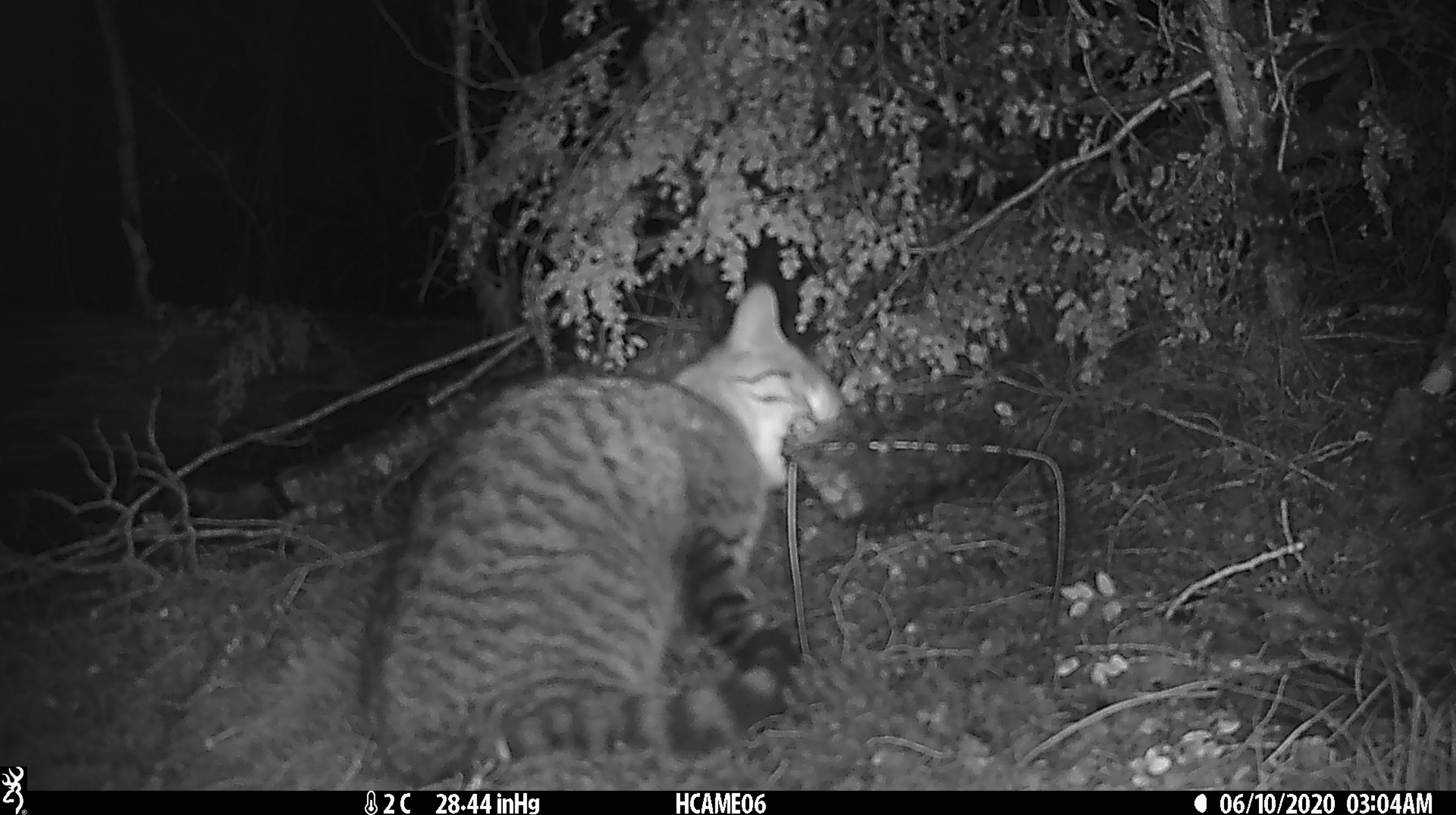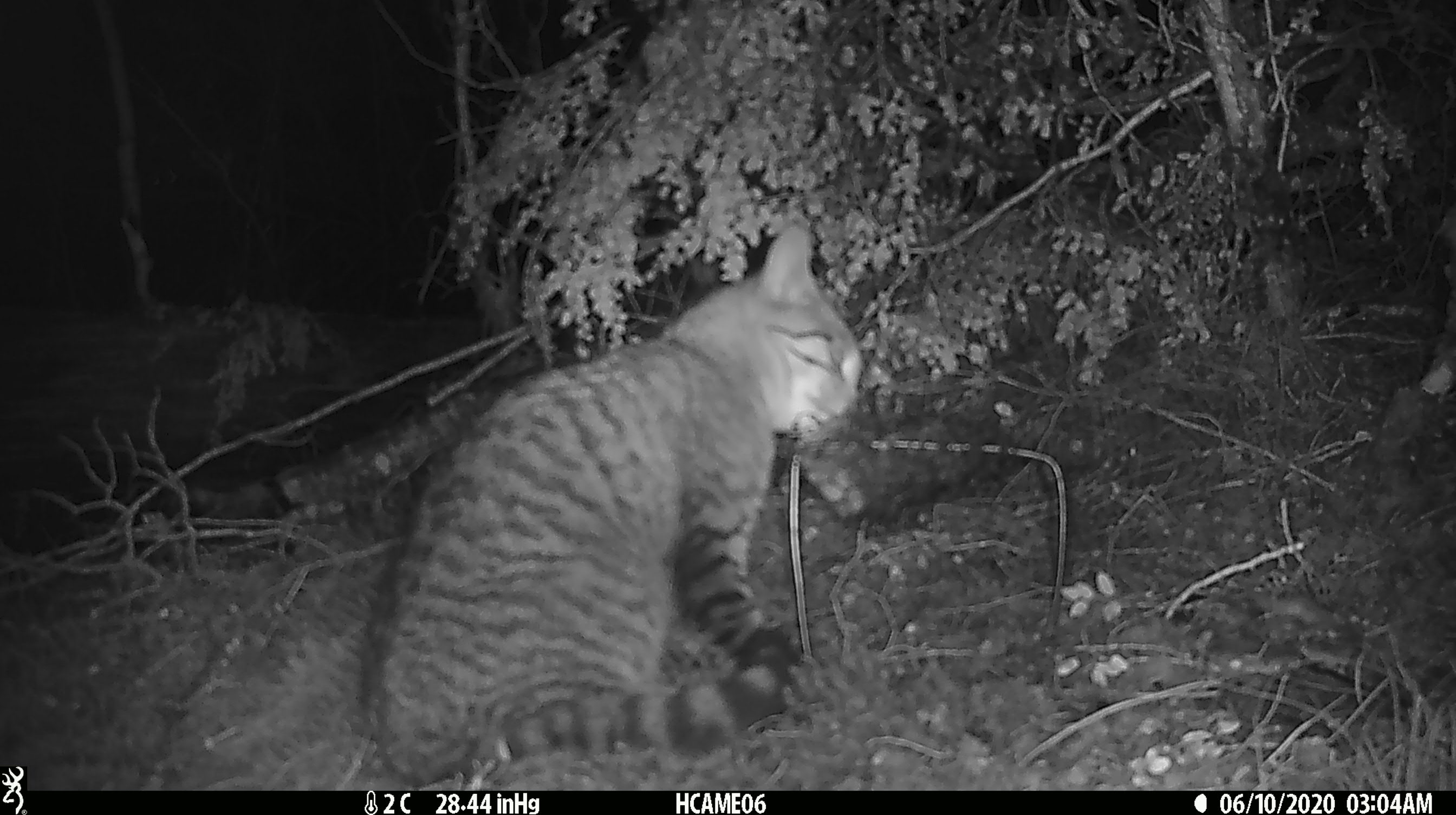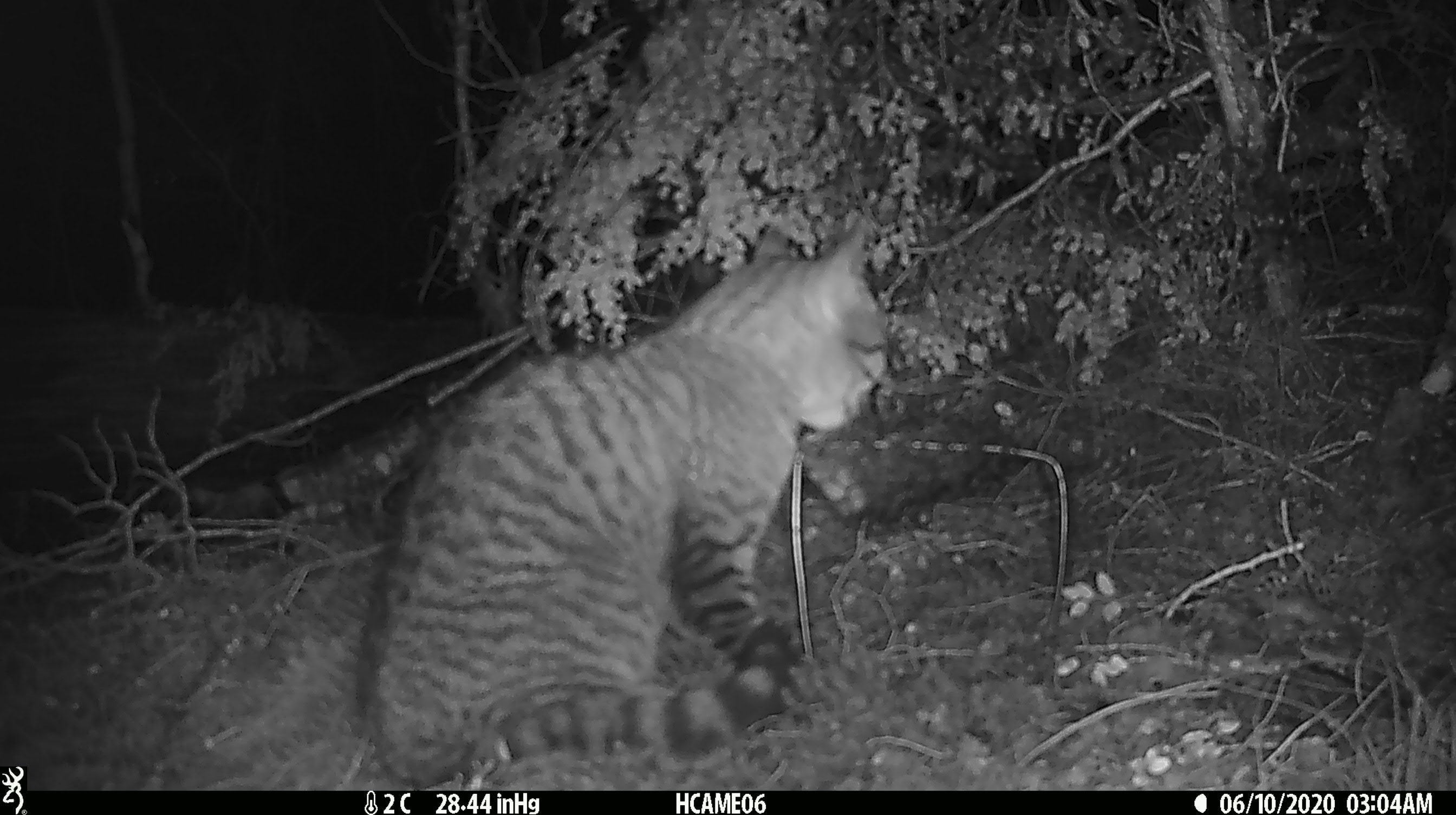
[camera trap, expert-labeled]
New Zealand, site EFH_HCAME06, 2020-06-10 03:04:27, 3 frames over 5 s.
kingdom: Animalia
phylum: Chordata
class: Mammalia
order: Carnivora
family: Felidae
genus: Felis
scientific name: Felis catus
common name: domestic cat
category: cat